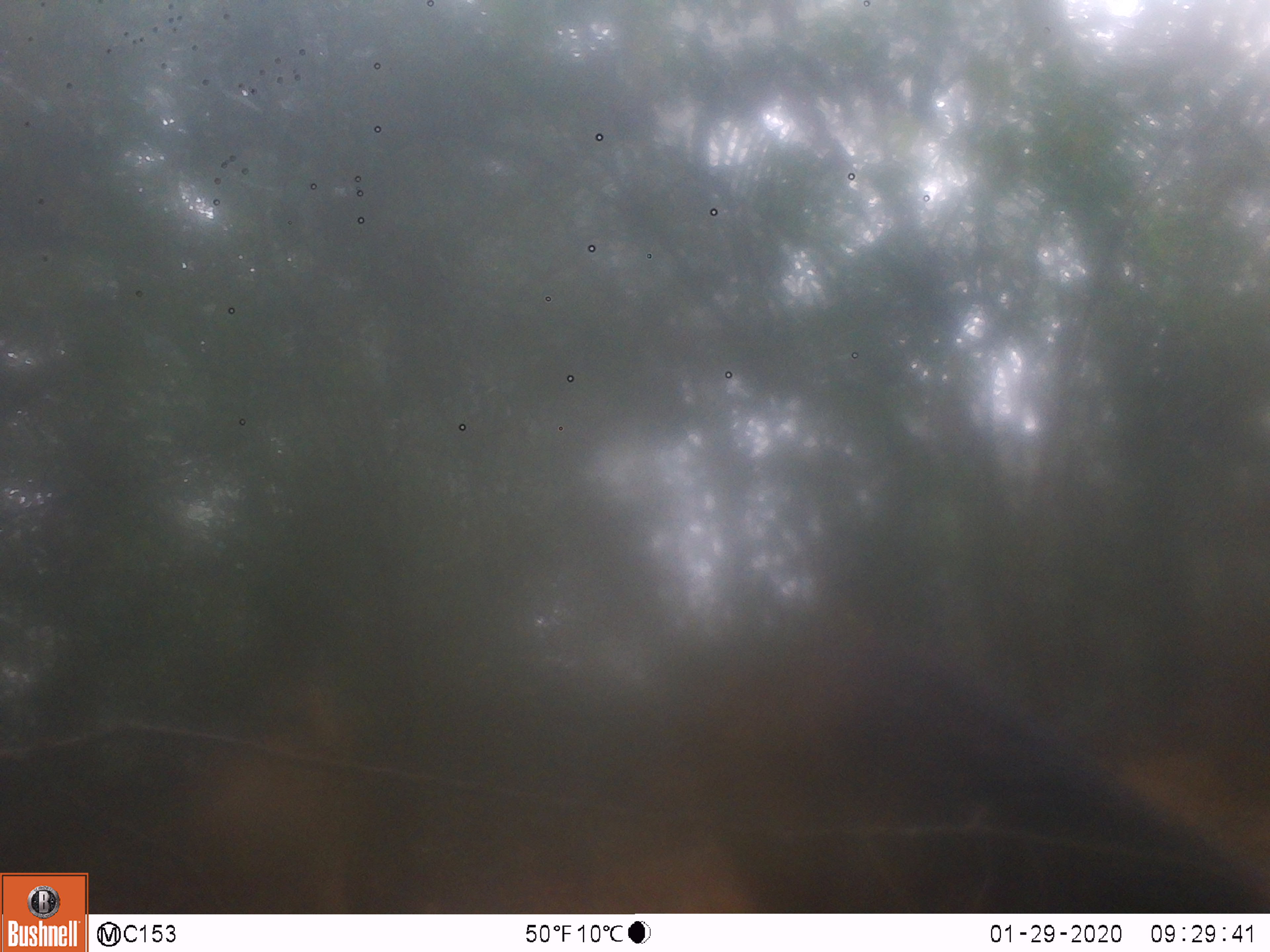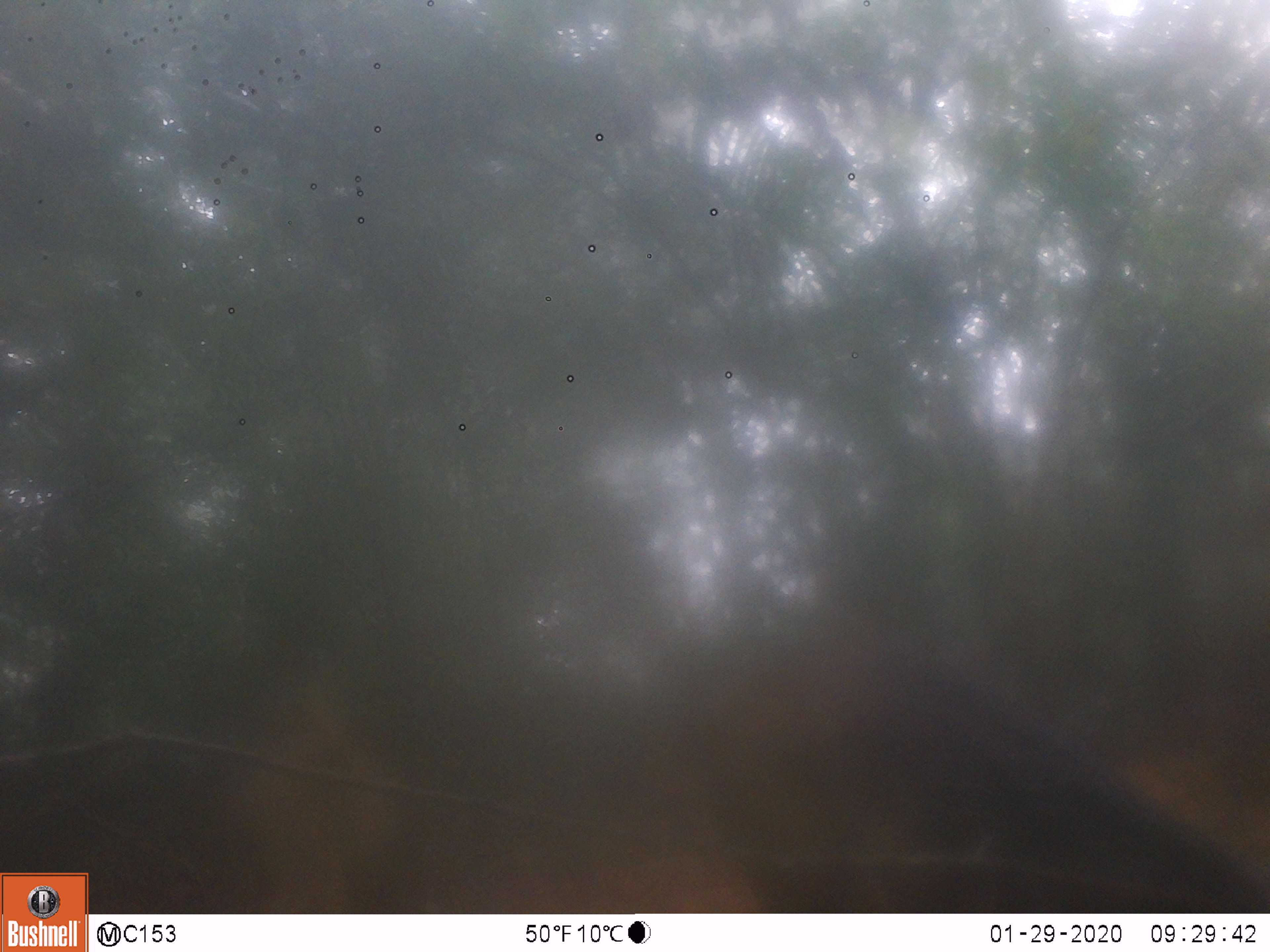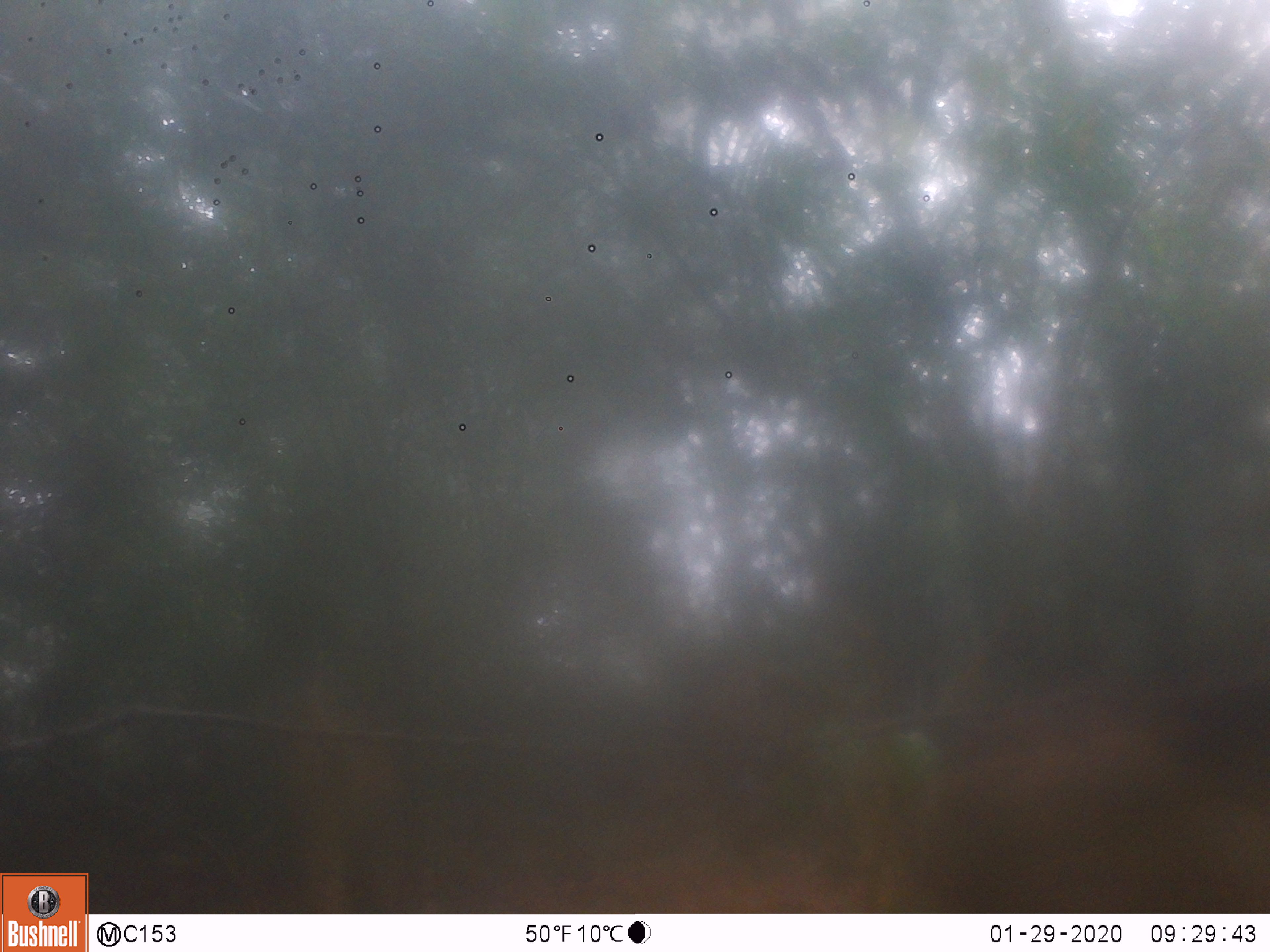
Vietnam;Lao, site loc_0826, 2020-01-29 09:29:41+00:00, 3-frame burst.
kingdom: Animalia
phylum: Chordata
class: Mammalia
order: Artiodactyla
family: Suidae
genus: Sus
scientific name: Sus scrofa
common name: eurasian wild pig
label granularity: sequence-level